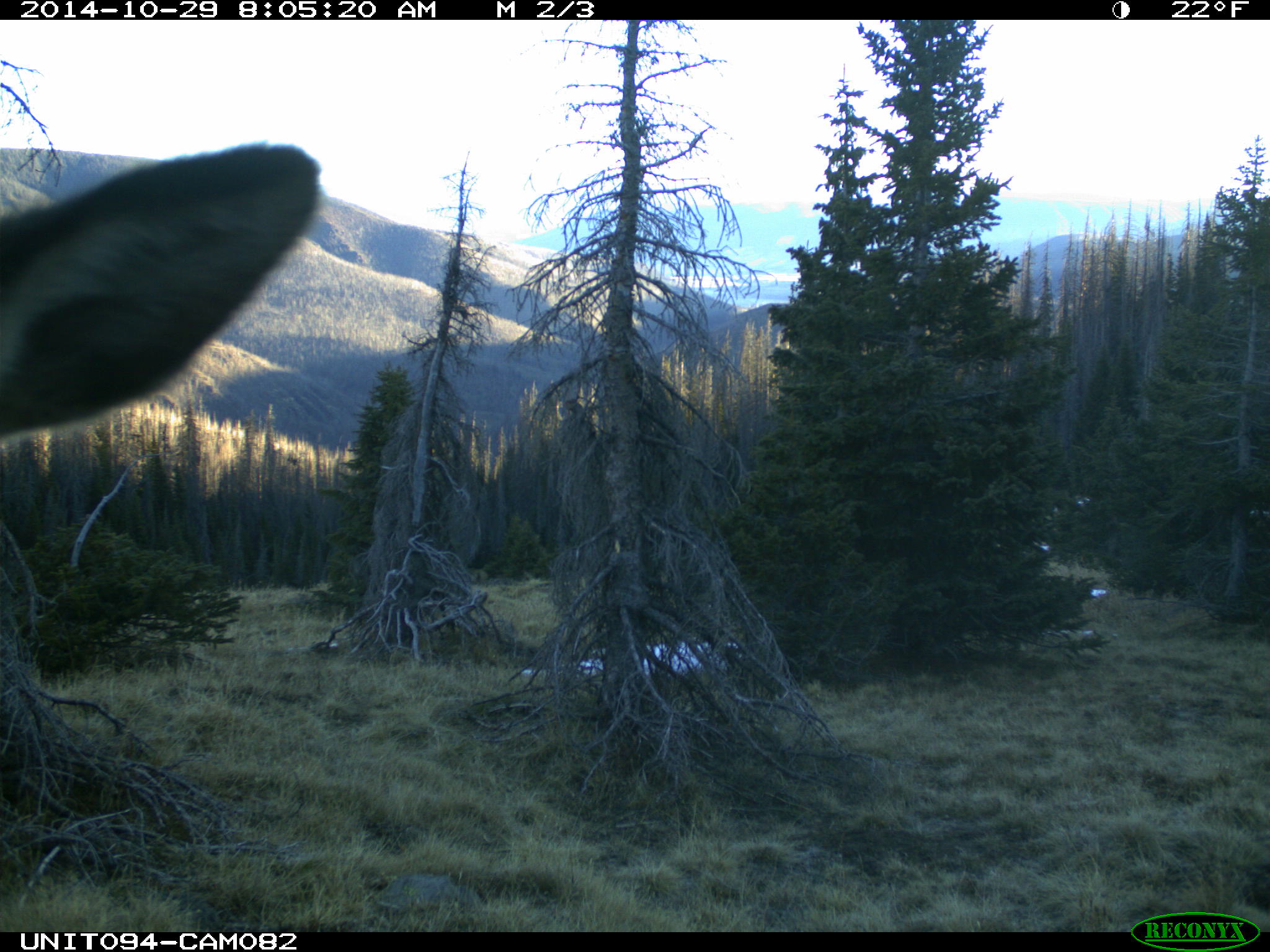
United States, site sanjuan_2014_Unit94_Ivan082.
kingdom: Animalia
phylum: Chordata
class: Mammalia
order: Artiodactyla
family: Cervidae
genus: Cervus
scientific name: Cervus elaphus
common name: red deer